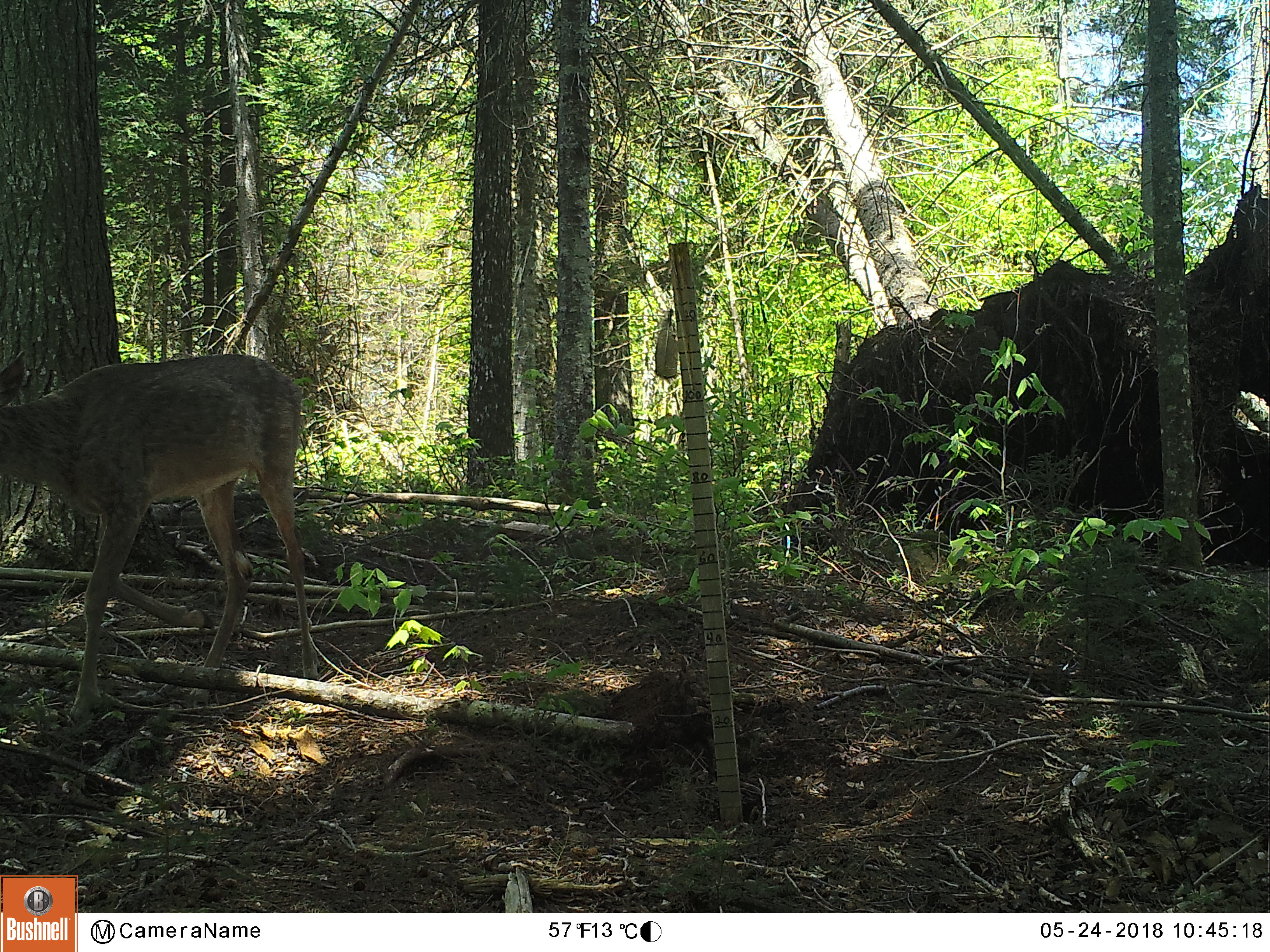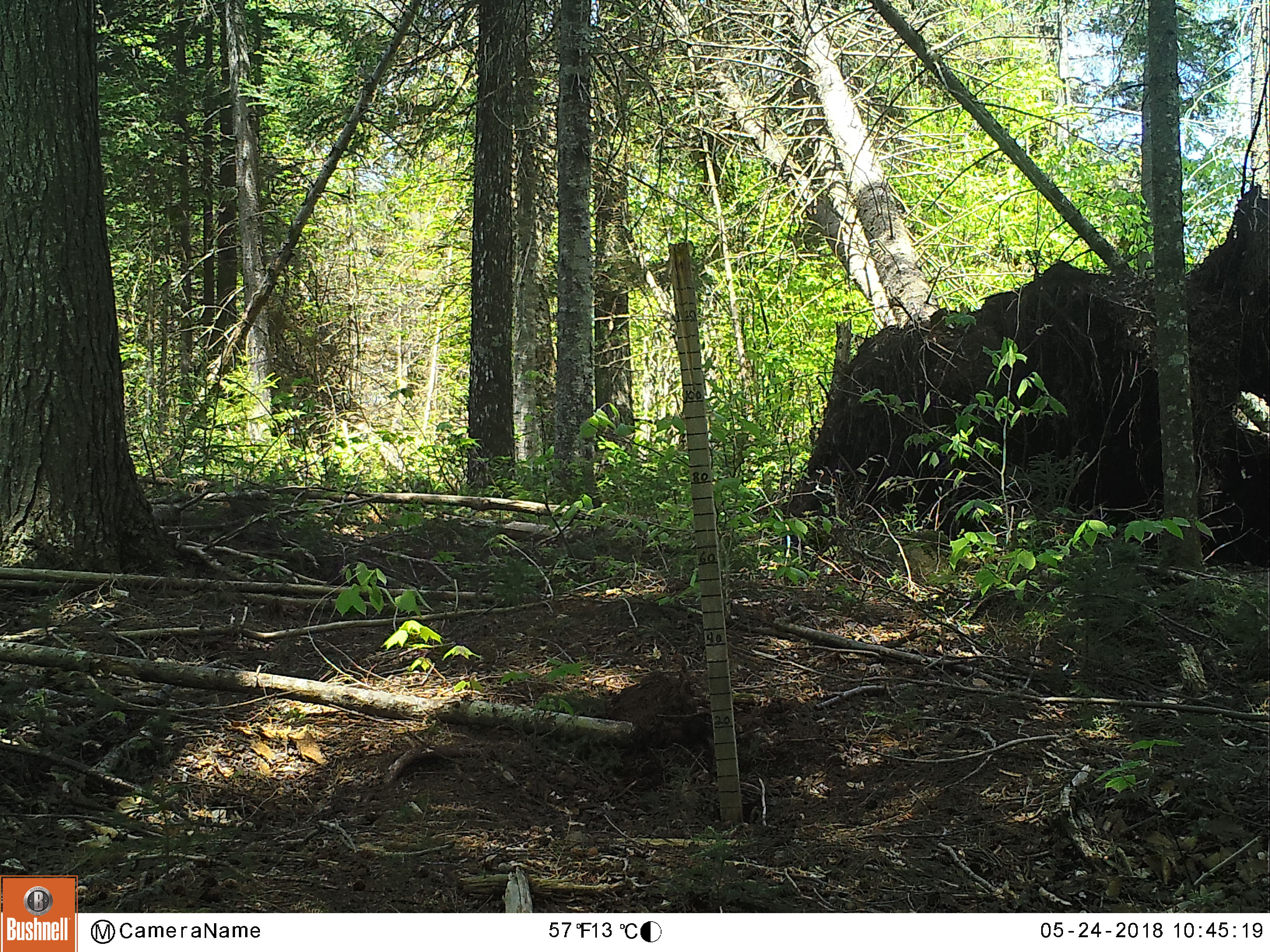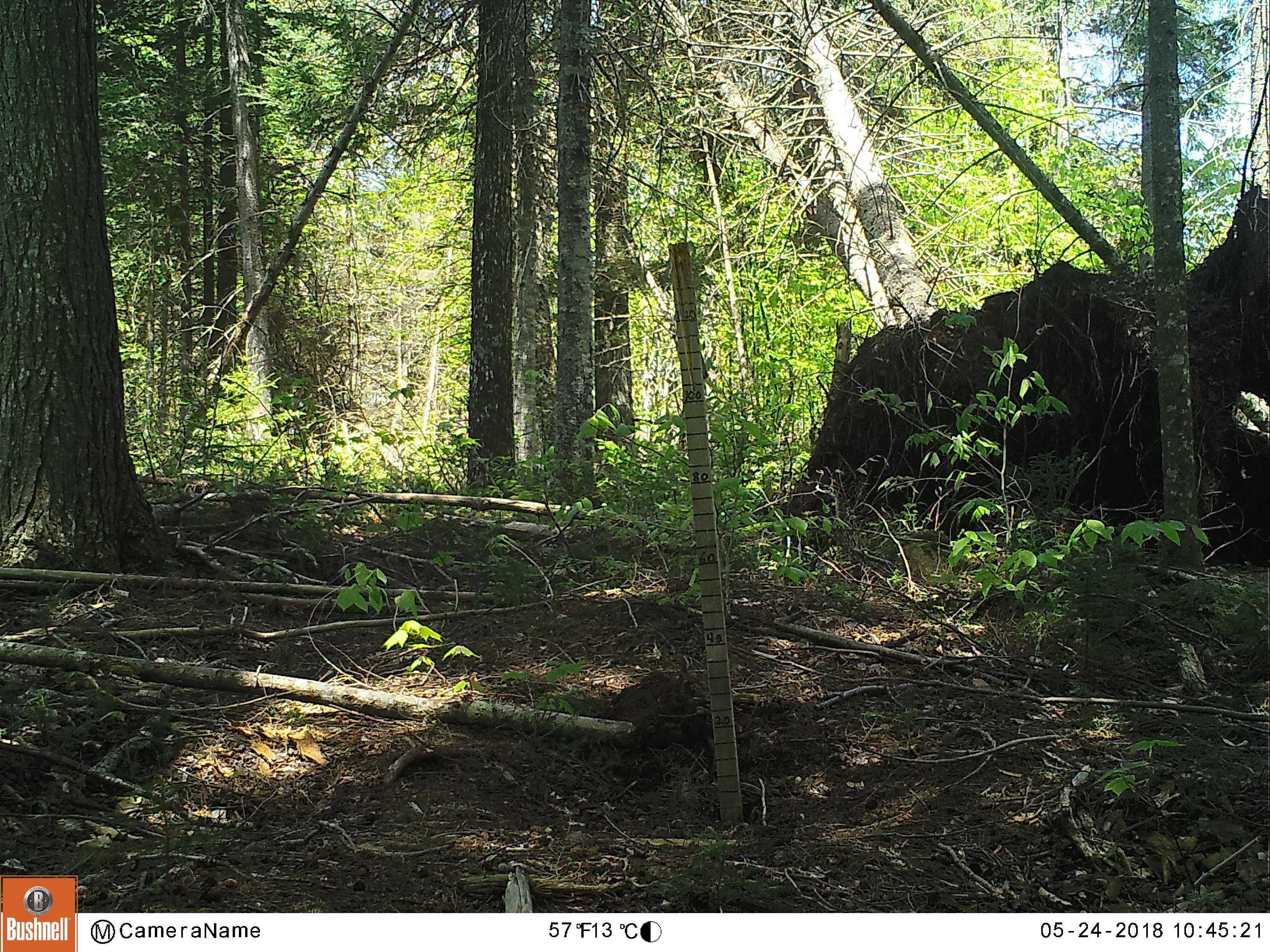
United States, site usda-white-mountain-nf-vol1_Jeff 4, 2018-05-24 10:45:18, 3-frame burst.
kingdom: Animalia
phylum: Chordata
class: Mammalia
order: Artiodactyla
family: Cervidae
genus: Odocoileus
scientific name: Odocoileus virginianus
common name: white-tailed deer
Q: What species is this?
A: White-tailed deer (Odocoileus virginianus).